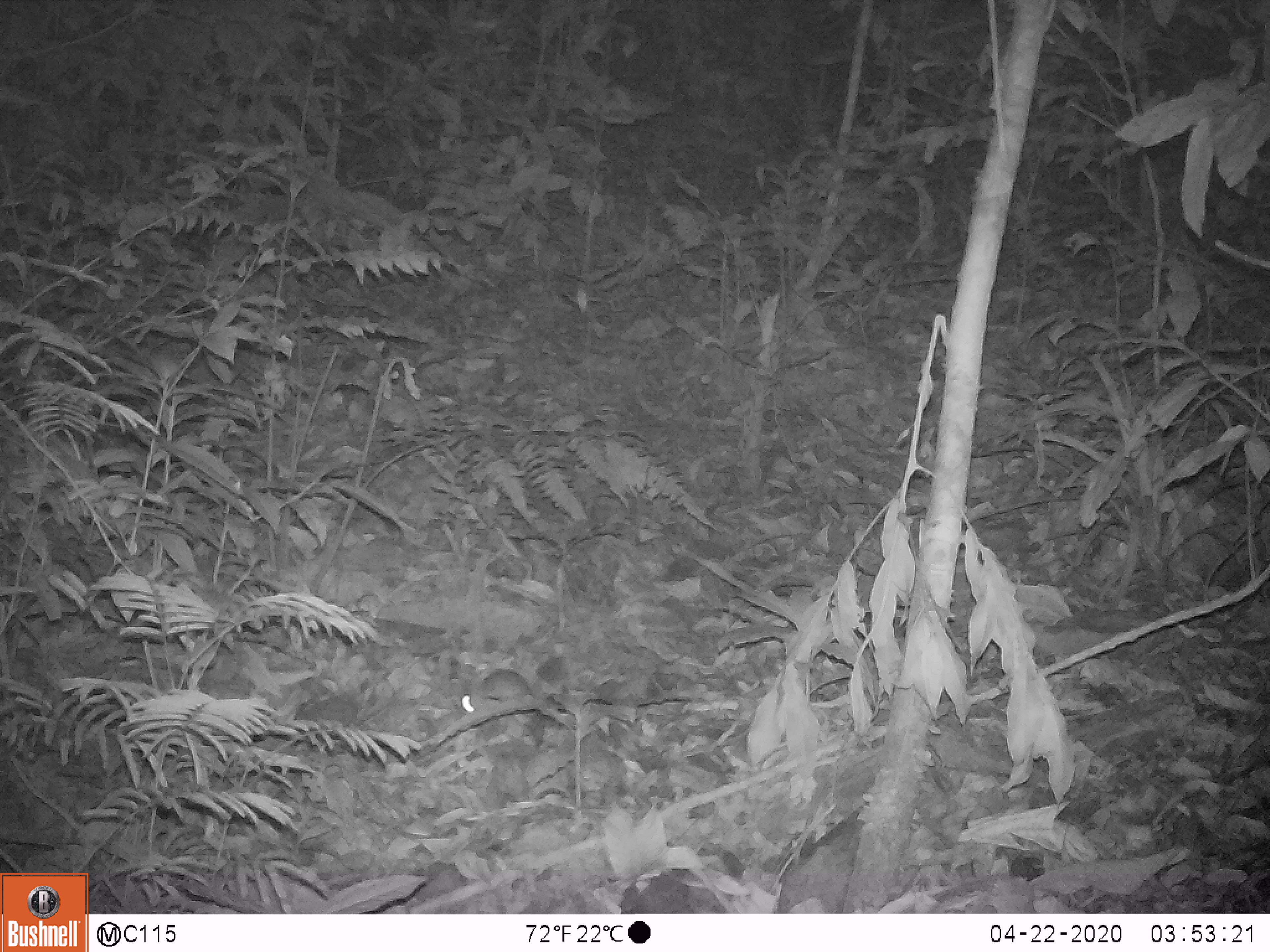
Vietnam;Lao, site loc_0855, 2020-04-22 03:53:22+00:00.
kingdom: Animalia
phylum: Chordata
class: Mammalia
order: Rodentia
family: Muridae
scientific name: Muridae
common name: old-world mice and rats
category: unidentified murid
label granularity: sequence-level